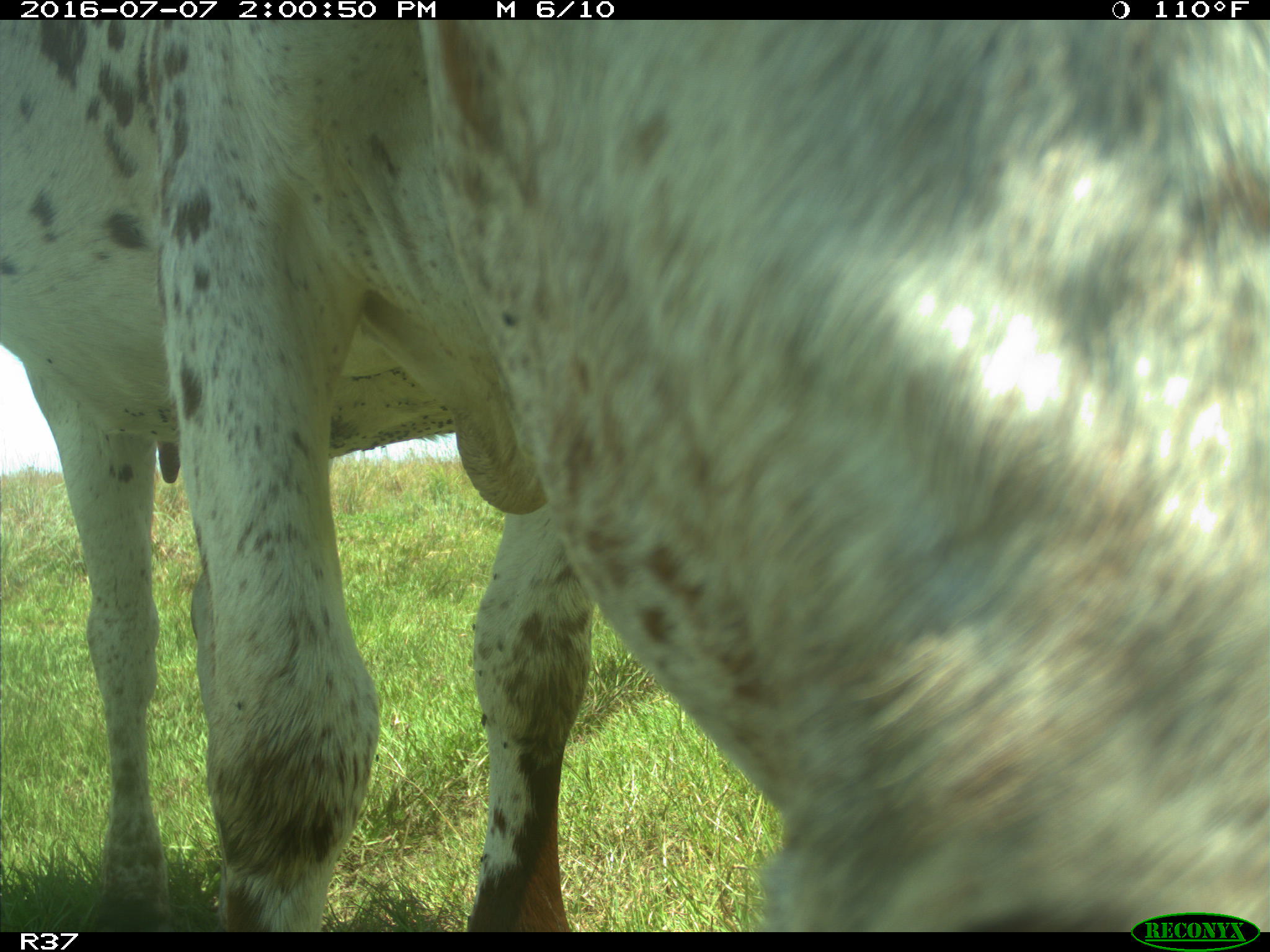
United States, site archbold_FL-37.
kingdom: Animalia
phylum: Chordata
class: Mammalia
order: Artiodactyla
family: Bovidae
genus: Bos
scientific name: Bos taurus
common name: domestic cow